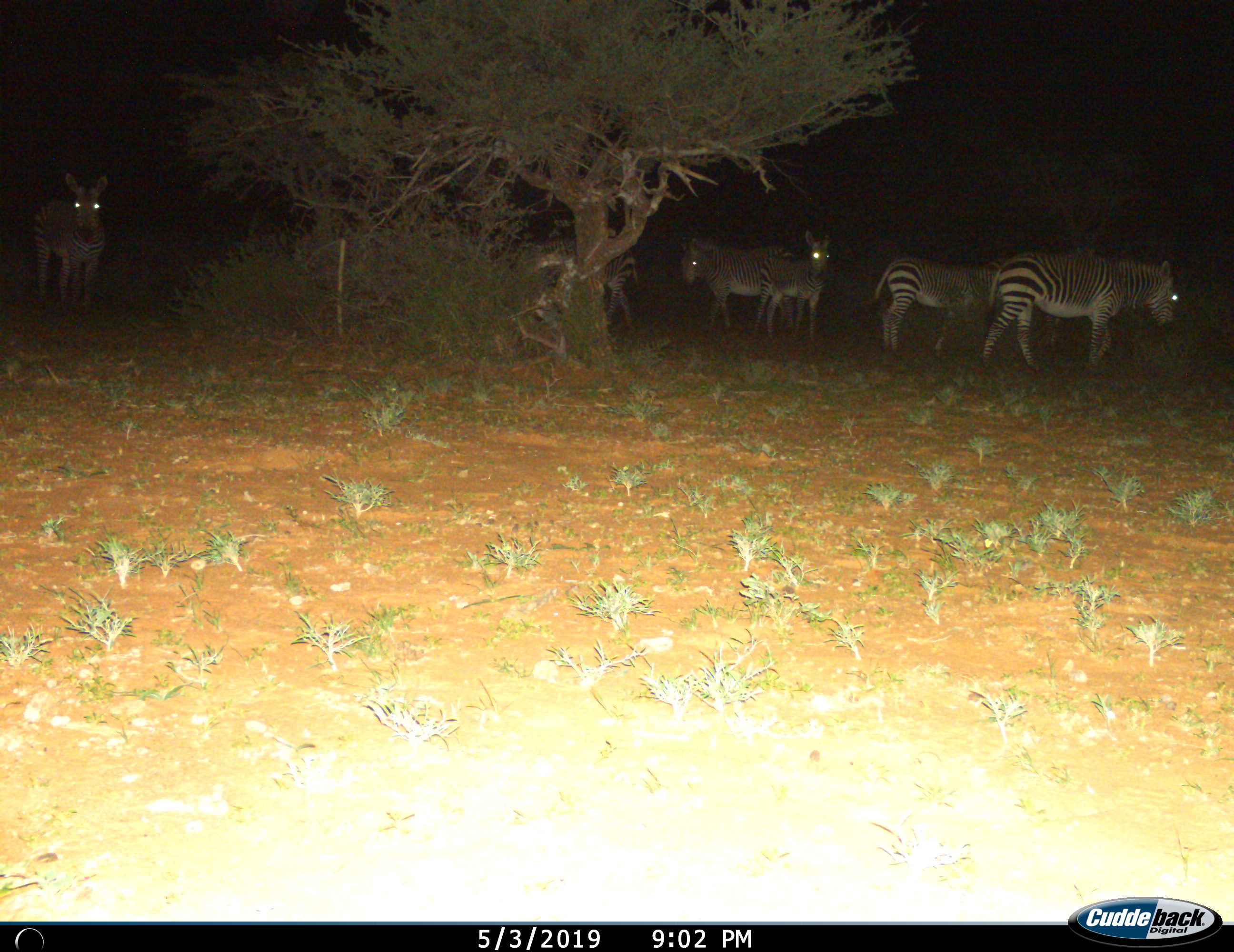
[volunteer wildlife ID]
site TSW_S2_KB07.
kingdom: Animalia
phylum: Chordata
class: Mammalia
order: Perissodactyla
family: Equidae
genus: Equus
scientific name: Equus zebra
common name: mountain zebra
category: zebramountain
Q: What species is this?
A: Zebramountain (mountain zebra) (Equus zebra).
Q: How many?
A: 6.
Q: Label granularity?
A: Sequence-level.